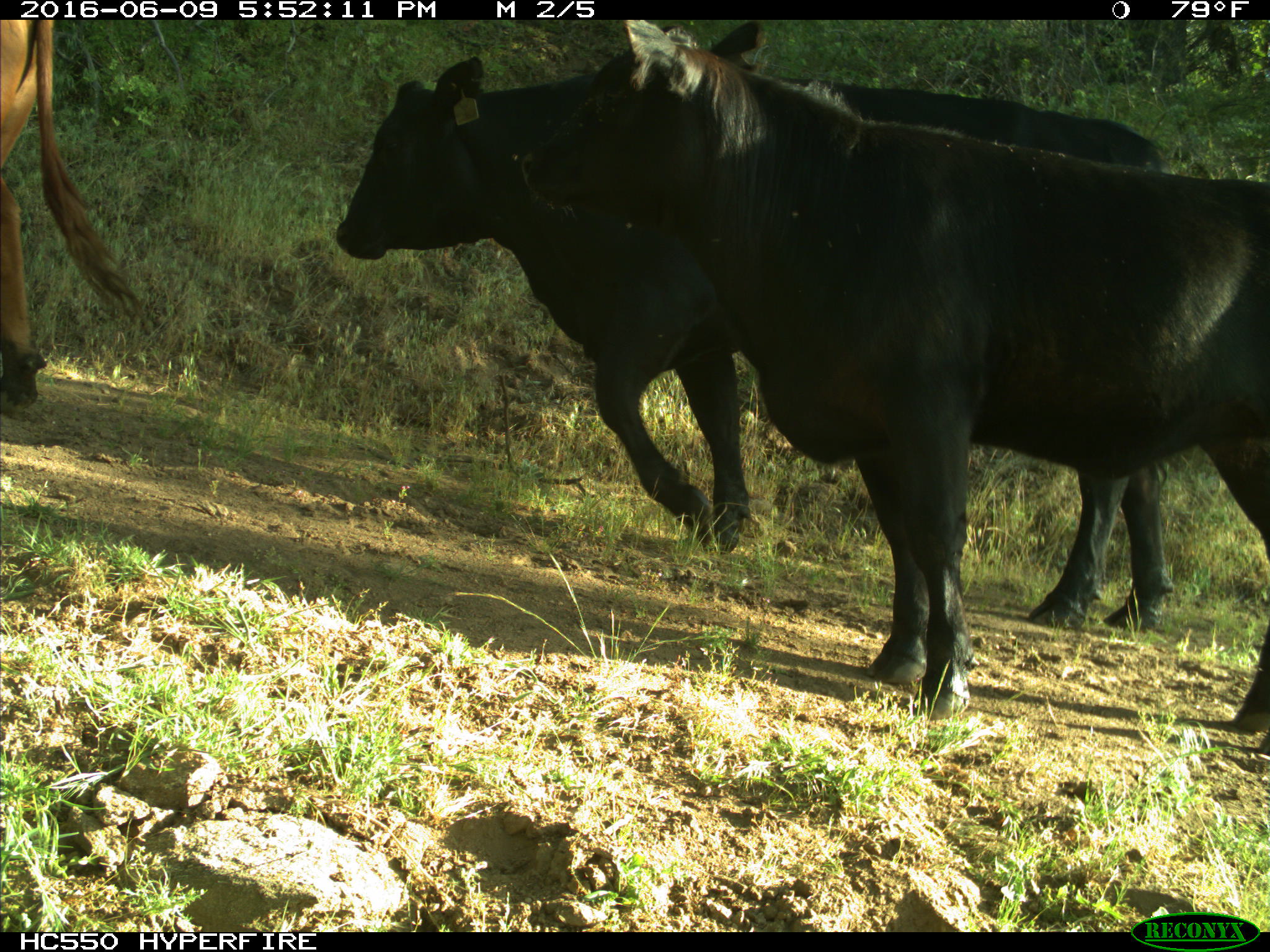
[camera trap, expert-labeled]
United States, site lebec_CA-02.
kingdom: Animalia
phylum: Chordata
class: Mammalia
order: Artiodactyla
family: Bovidae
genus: Bos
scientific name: Bos taurus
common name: domestic cow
Bos taurus (domestic cow).